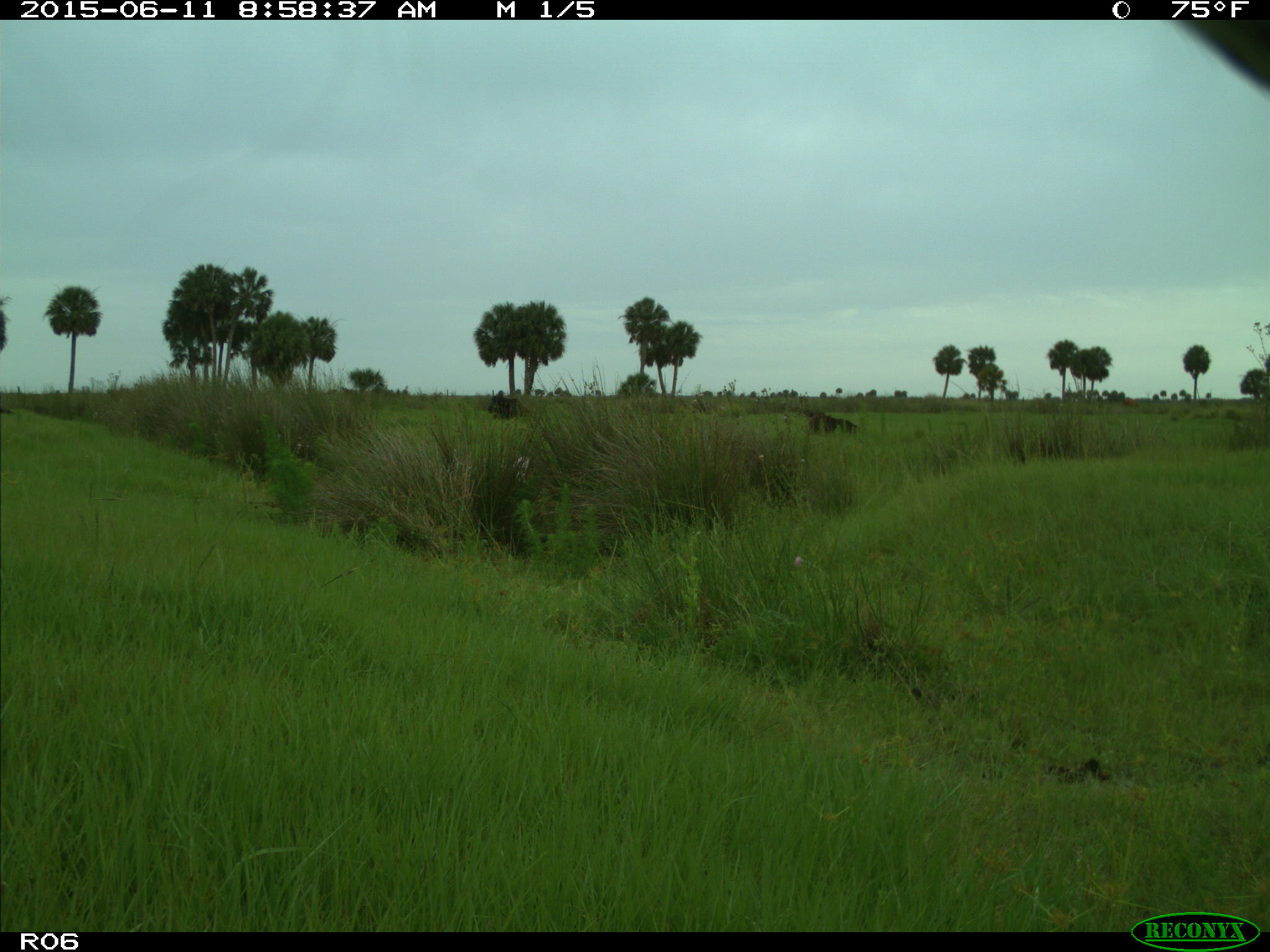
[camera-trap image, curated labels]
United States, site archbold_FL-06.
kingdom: Animalia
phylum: Chordata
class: Mammalia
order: Artiodactyla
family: Bovidae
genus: Bos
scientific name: Bos taurus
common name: domestic cow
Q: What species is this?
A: Bos taurus (domestic cow).